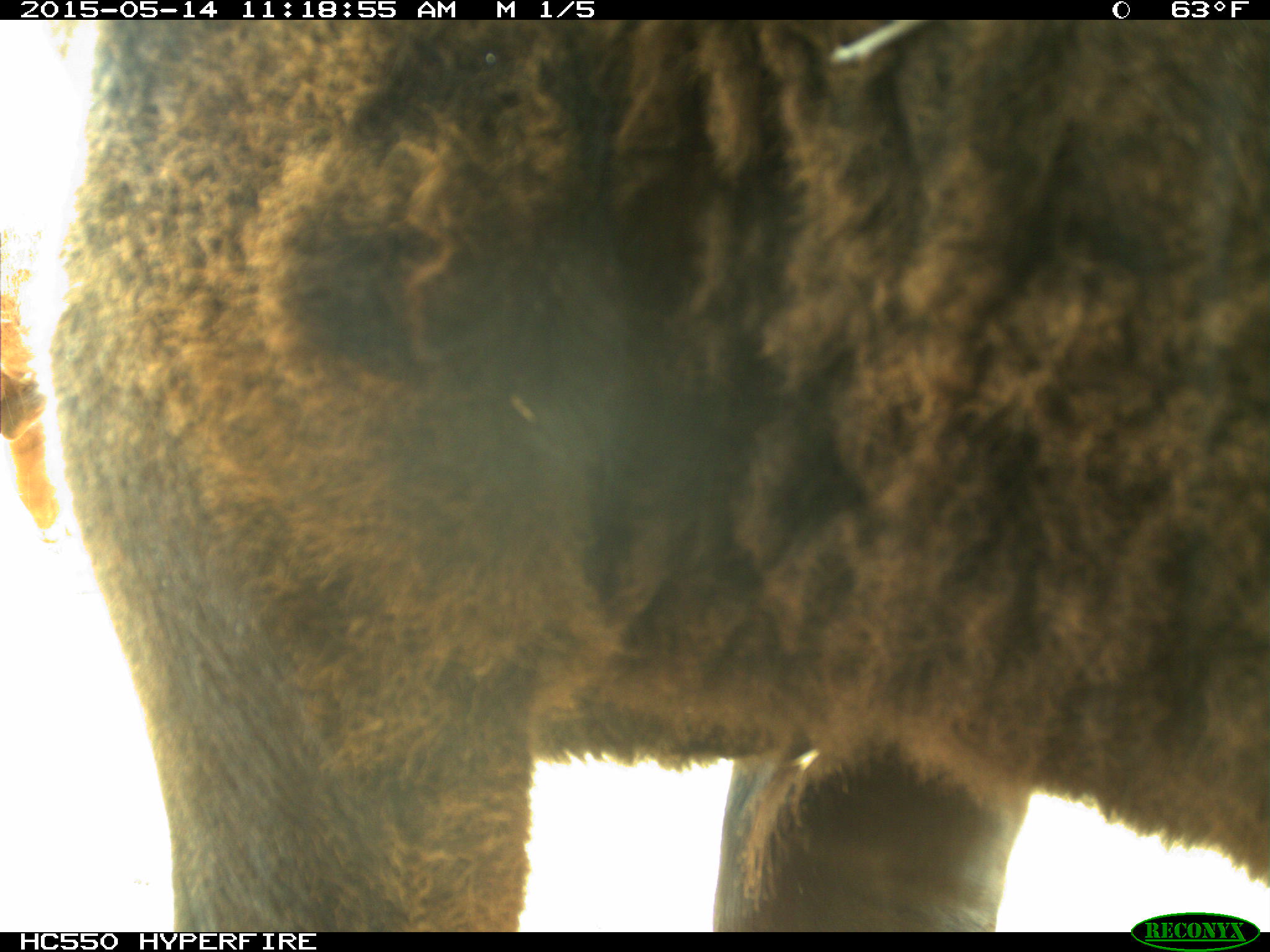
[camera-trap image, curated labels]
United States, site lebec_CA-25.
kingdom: Animalia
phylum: Chordata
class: Mammalia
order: Artiodactyla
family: Bovidae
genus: Bos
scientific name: Bos taurus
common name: domestic cow